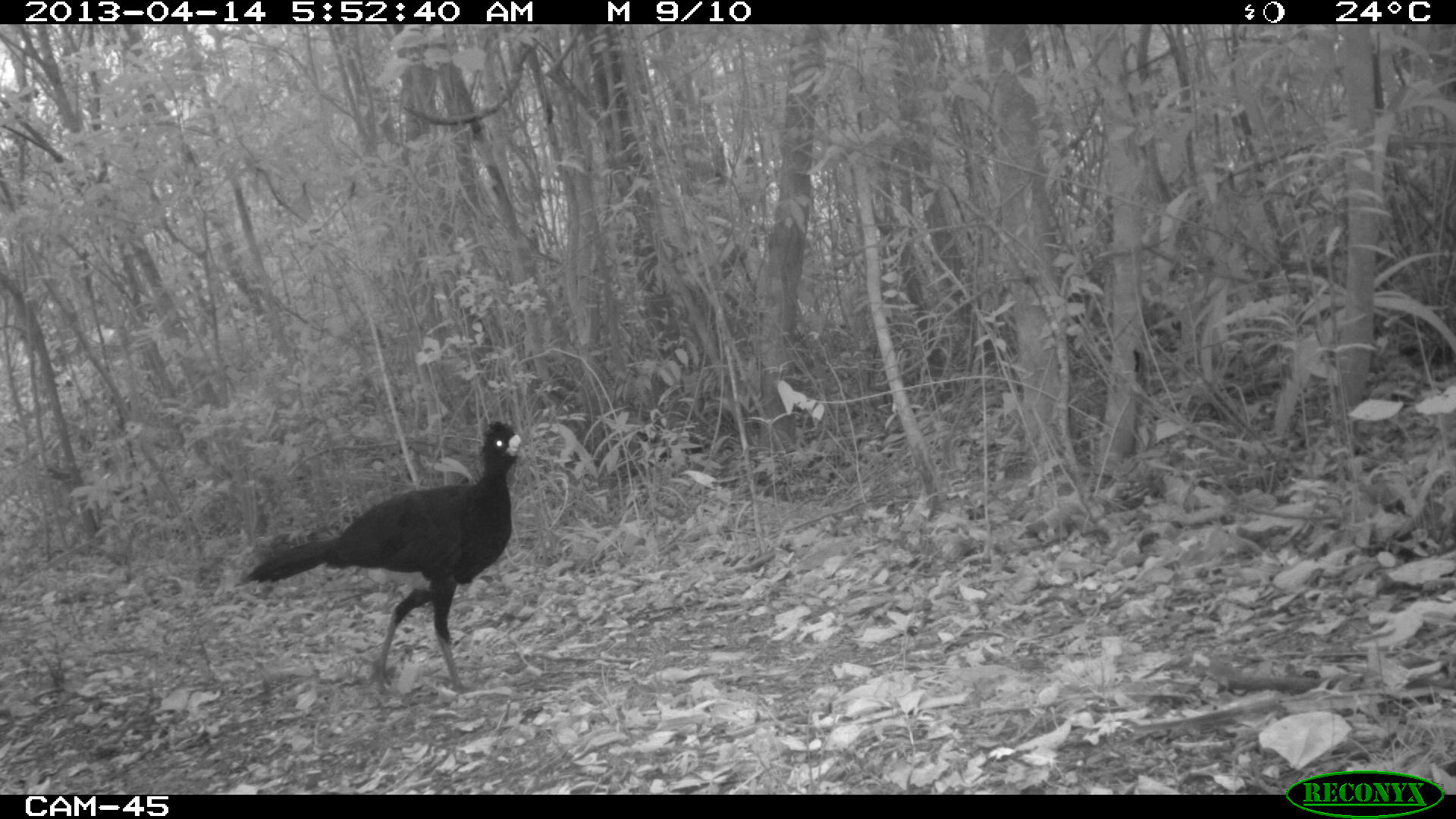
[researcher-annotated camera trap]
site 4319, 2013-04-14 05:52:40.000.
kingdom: Animalia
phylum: Chordata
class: Aves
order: Galliformes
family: Cracidae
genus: Crax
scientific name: Crax rubra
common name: great curassow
Crax rubra (great curassow), count 1, sex male.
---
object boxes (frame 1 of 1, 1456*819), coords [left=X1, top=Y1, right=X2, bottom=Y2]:
crax rubra: [left=233, top=417, right=524, bottom=691]